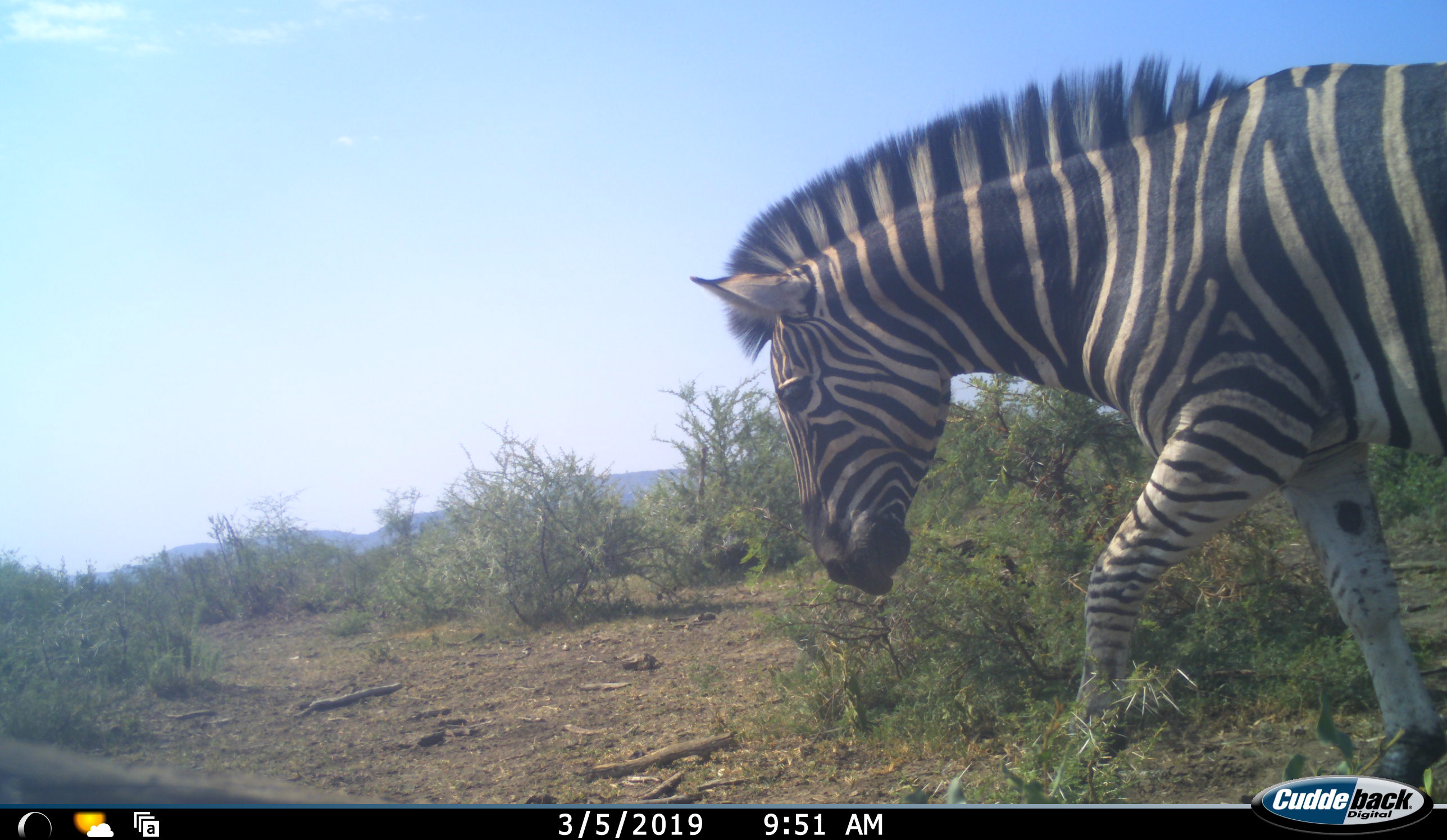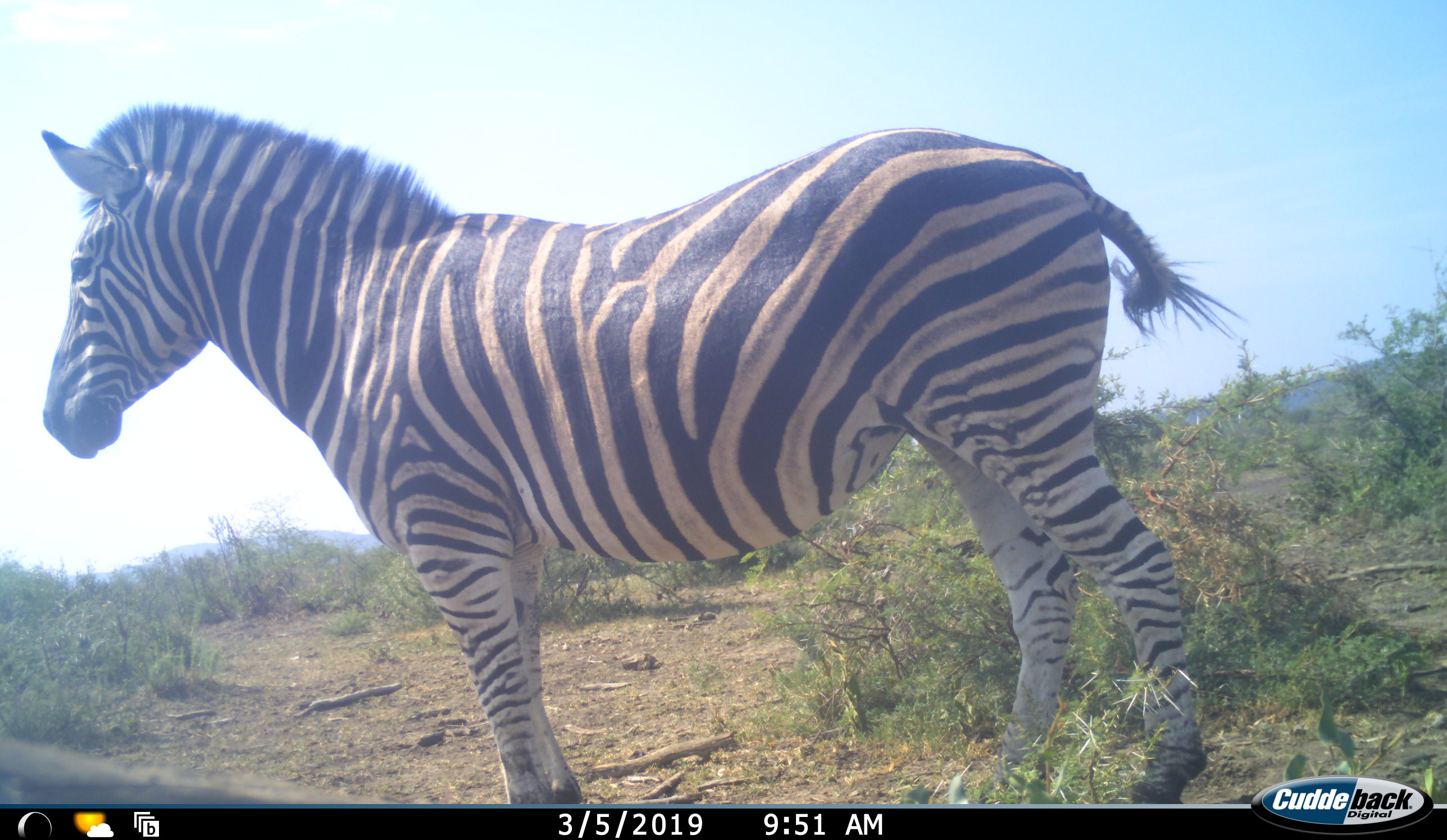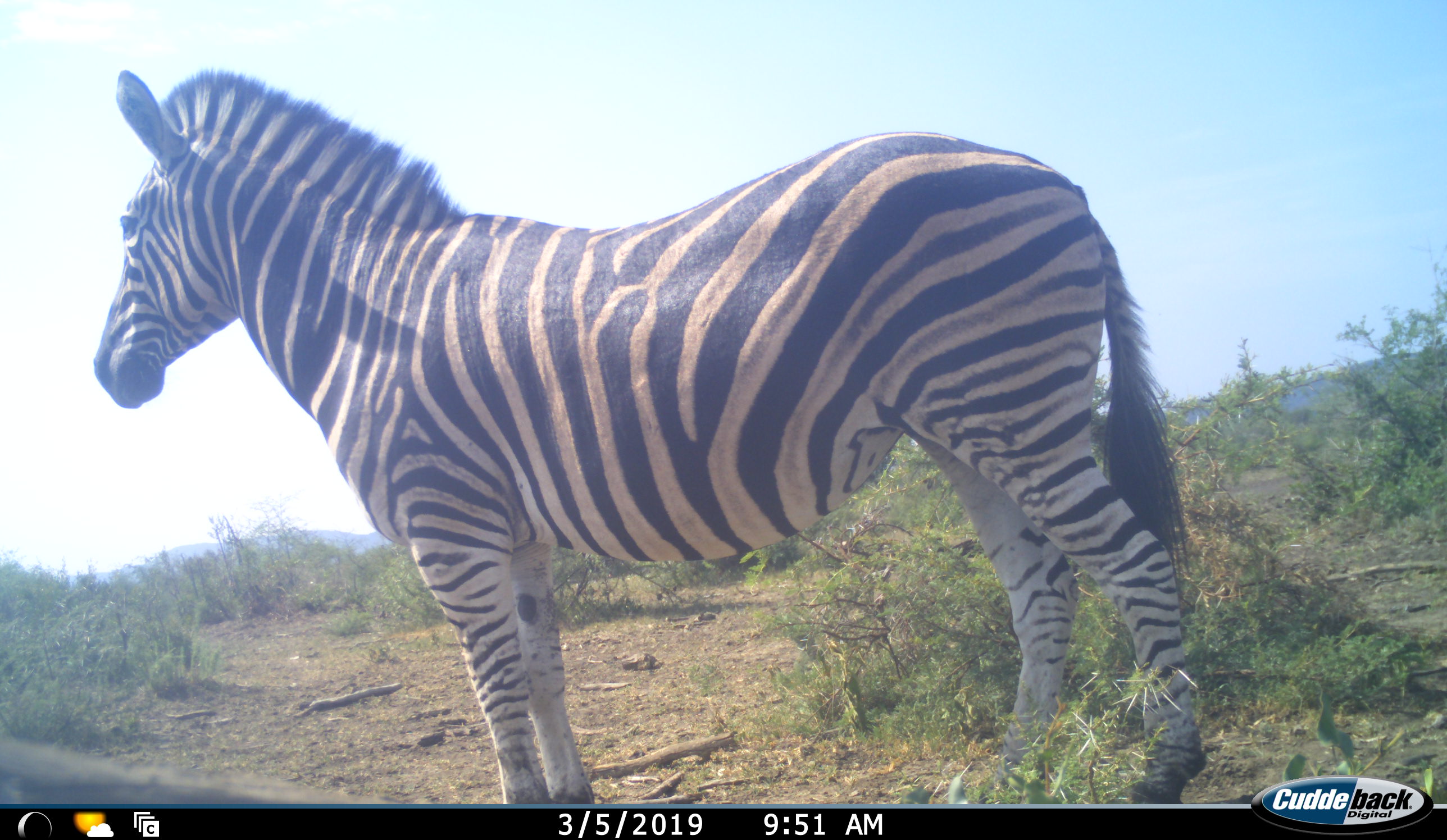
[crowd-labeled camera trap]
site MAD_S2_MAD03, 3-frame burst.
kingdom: Animalia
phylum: Chordata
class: Mammalia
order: Perissodactyla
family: Equidae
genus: Equus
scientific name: Equus quagga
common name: plains zebra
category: zebraplains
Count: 1.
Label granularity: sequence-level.